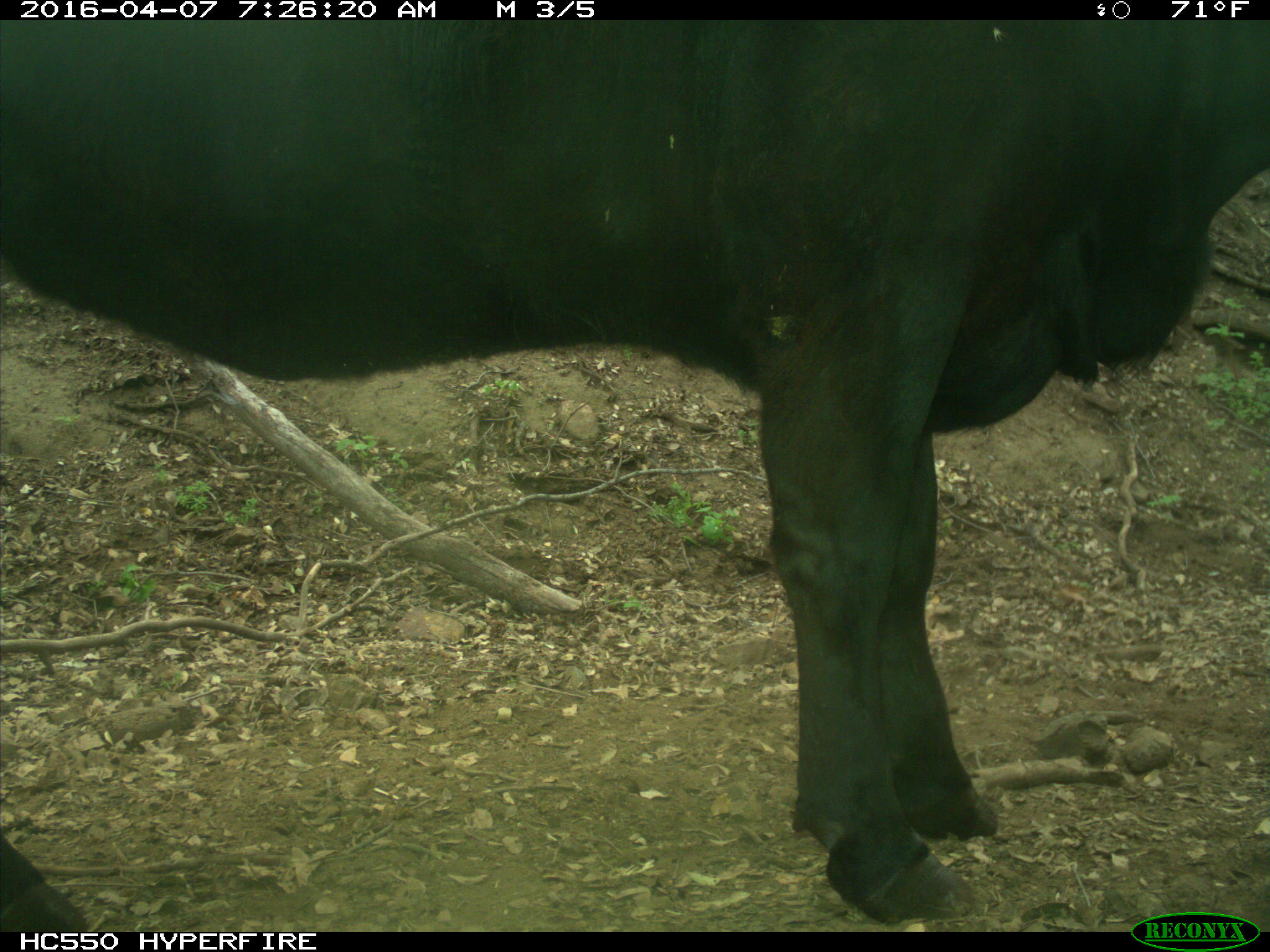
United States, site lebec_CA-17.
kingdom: Animalia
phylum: Chordata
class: Mammalia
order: Artiodactyla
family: Bovidae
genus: Bos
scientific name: Bos taurus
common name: domestic cow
Bos taurus (domestic cow).